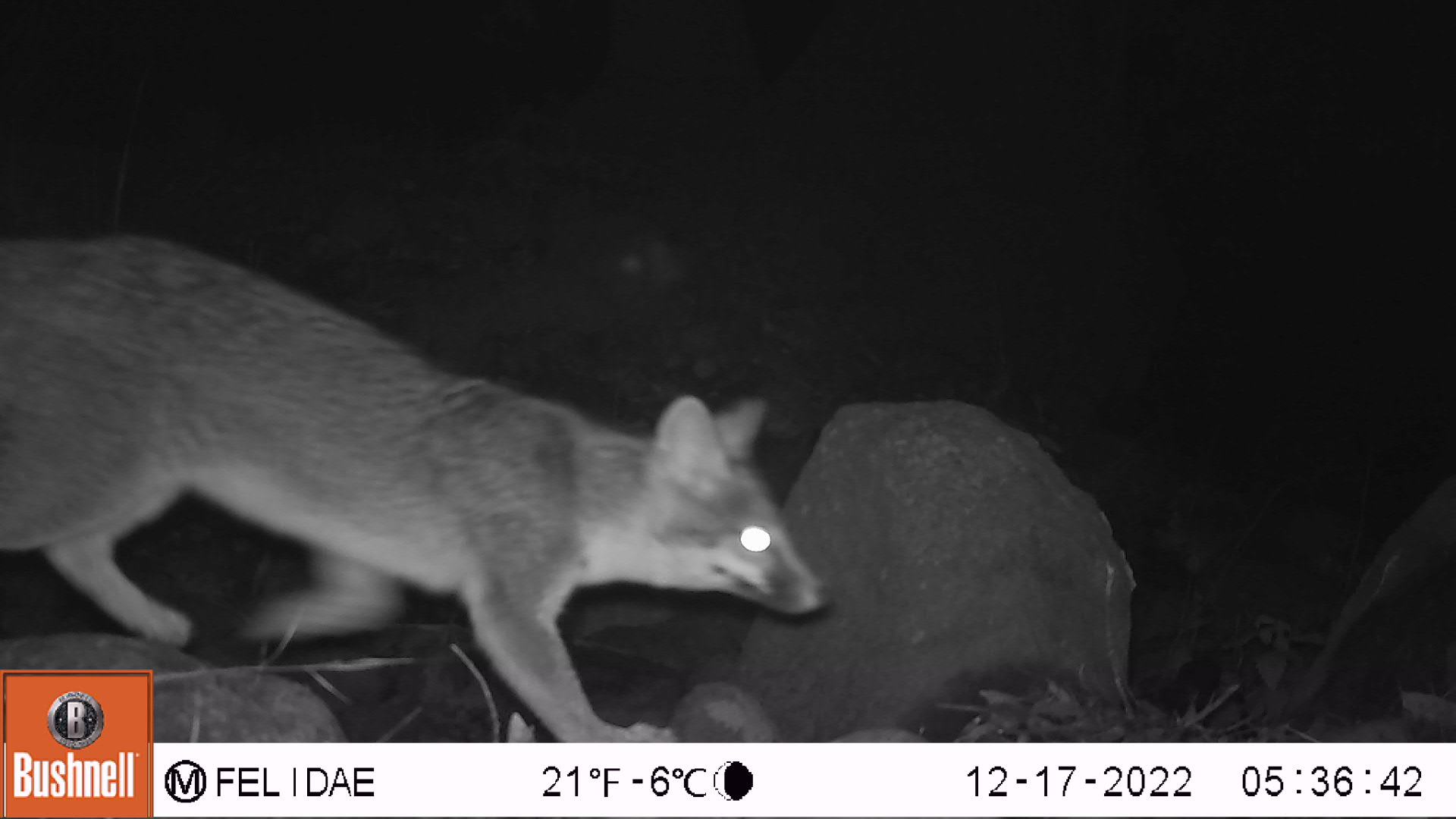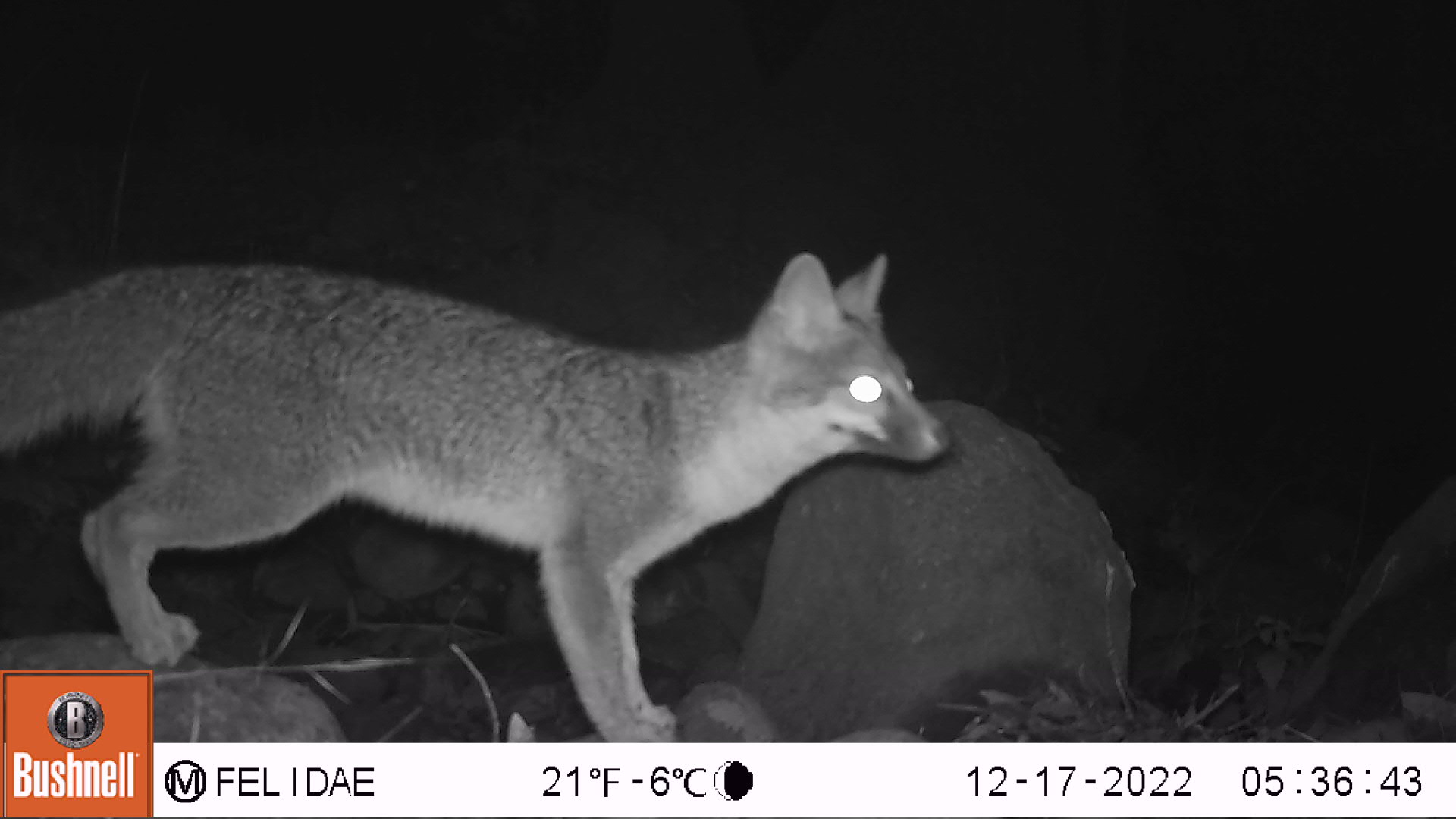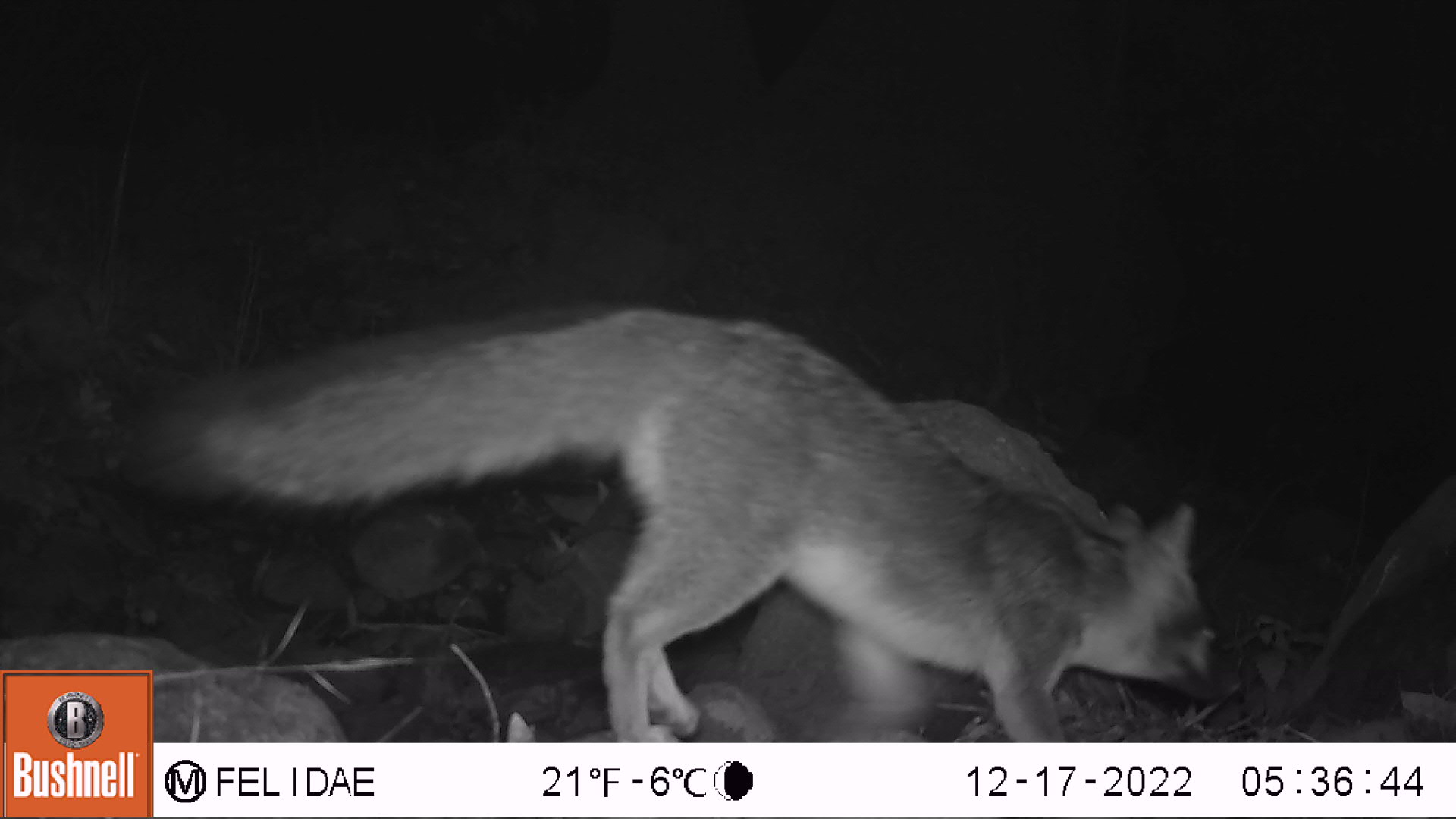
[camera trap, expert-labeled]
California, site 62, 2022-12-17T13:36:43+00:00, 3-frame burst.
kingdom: Animalia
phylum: Chordata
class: Mammalia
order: Carnivora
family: Canidae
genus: Urocyon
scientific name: Urocyon cinereoargenteus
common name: gray fox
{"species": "gray fox (Urocyon cinereoargenteus)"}